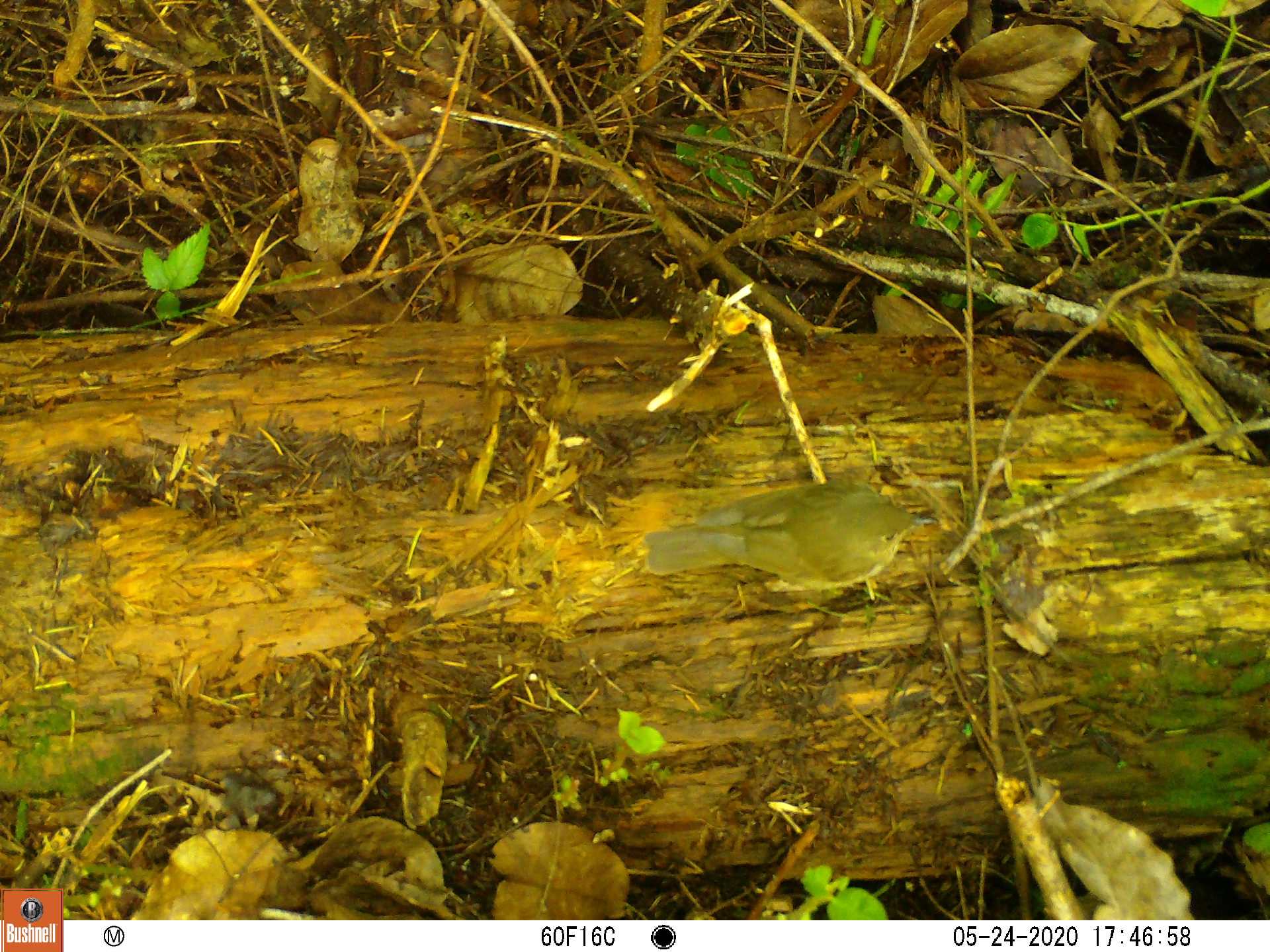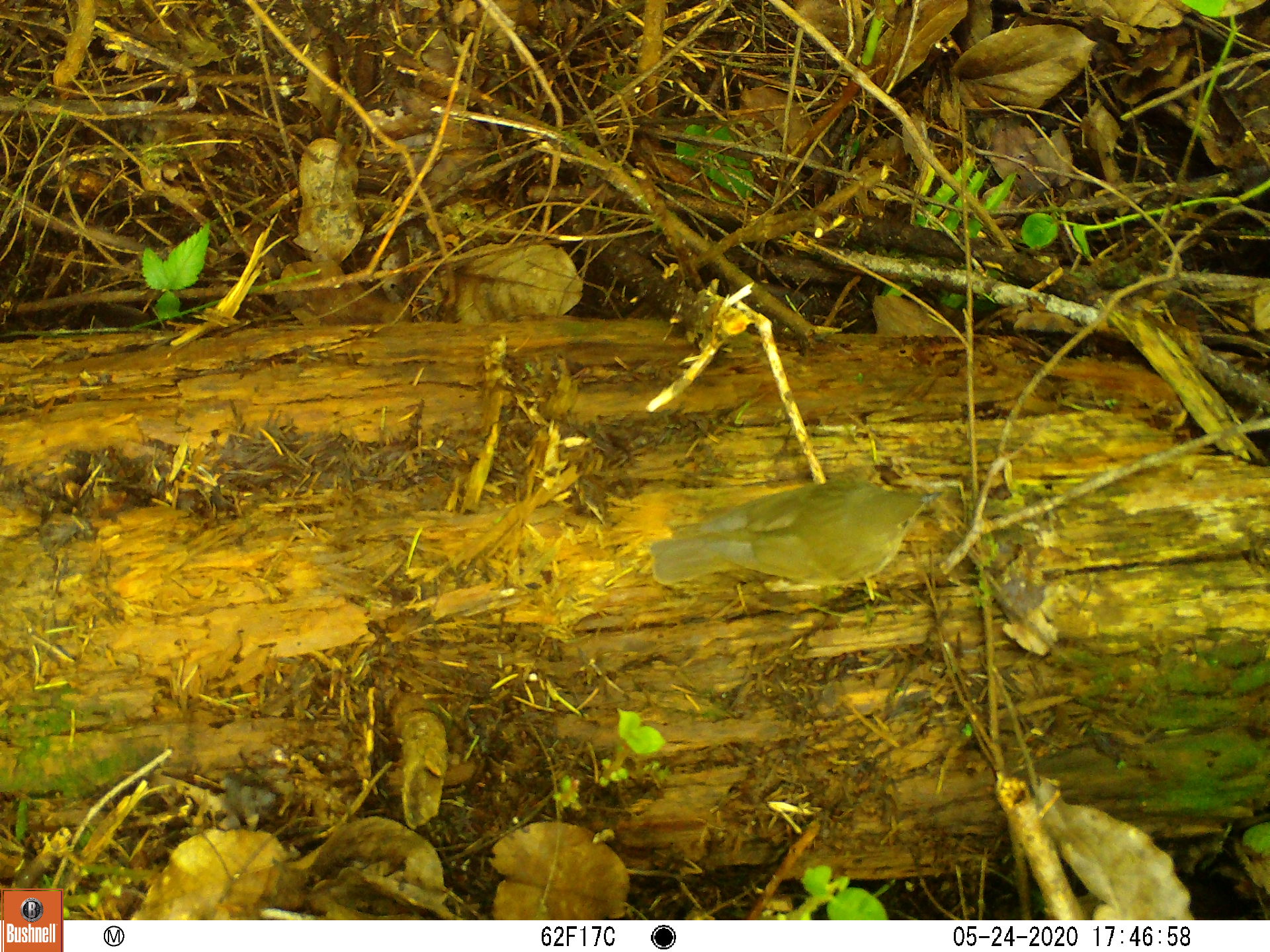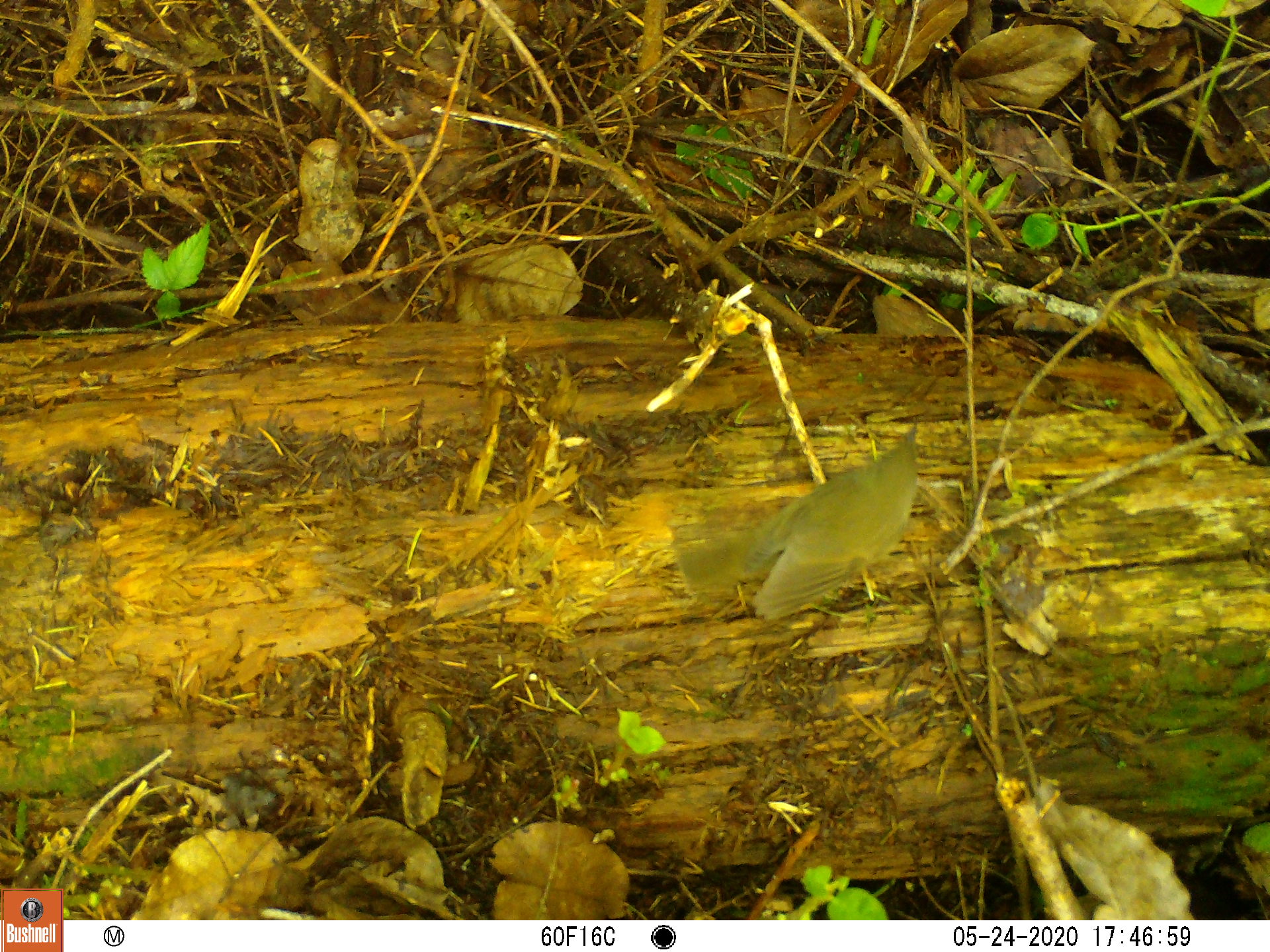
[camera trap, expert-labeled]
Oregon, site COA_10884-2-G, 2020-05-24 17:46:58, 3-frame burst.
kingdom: Animalia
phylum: Chordata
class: Aves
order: Passeriformes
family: Turdidae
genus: Catharus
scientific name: Catharus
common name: brown thrushes and nightingale-thrushes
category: catharus species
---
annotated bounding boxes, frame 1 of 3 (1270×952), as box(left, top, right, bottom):
catharus species: box(639, 468, 935, 603)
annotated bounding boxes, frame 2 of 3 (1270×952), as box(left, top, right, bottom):
catharus species: box(644, 473, 952, 616)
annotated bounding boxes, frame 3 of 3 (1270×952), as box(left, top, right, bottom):
catharus species: box(738, 415, 937, 623)